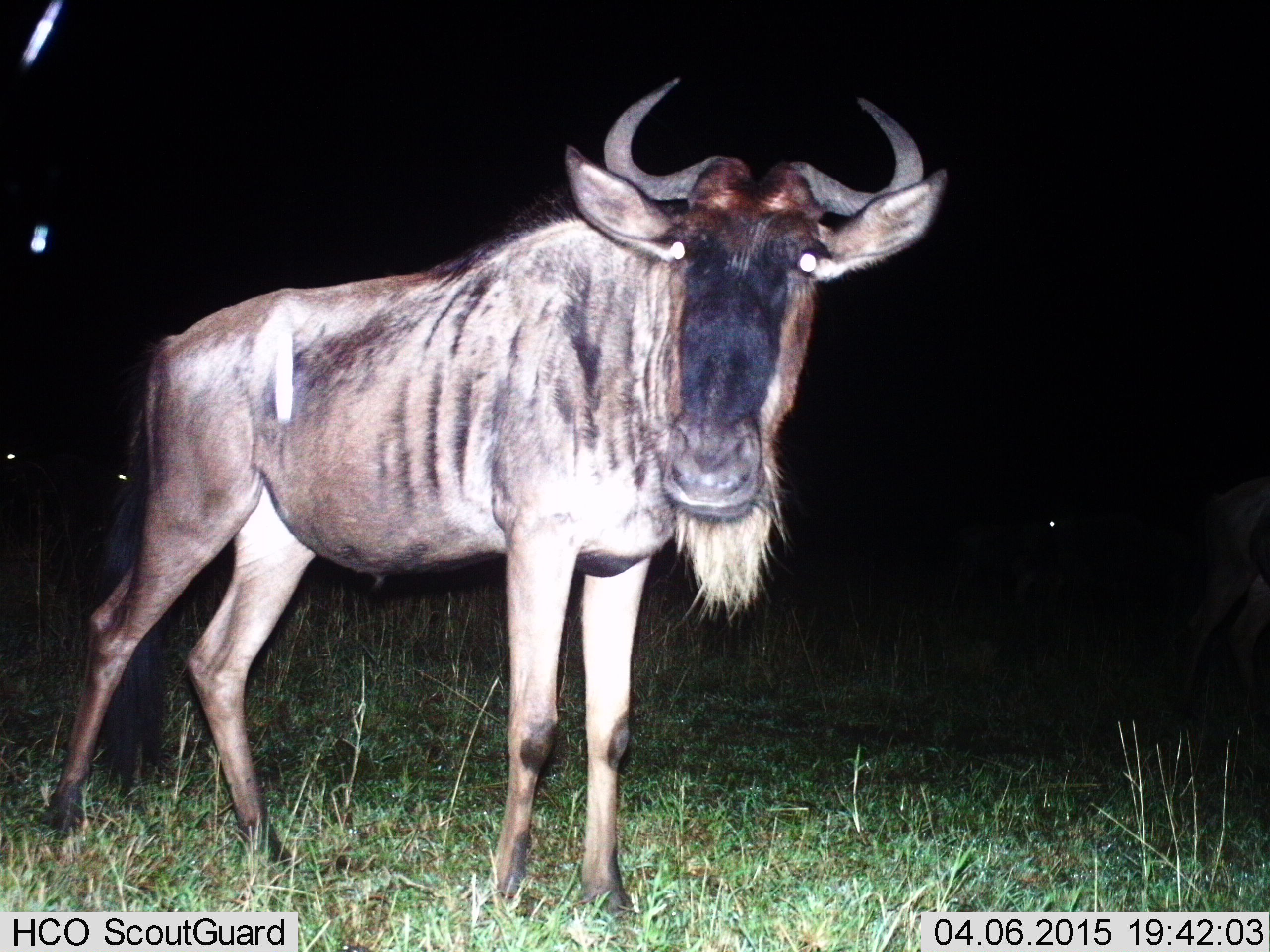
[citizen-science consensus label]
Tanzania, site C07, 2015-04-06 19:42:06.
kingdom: Animalia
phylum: Chordata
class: Mammalia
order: Artiodactyla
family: Bovidae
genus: Connochaetes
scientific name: Connochaetes taurinus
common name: blue wildebeest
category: wildebeest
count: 1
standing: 100%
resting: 0%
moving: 0%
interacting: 0%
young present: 0%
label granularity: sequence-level